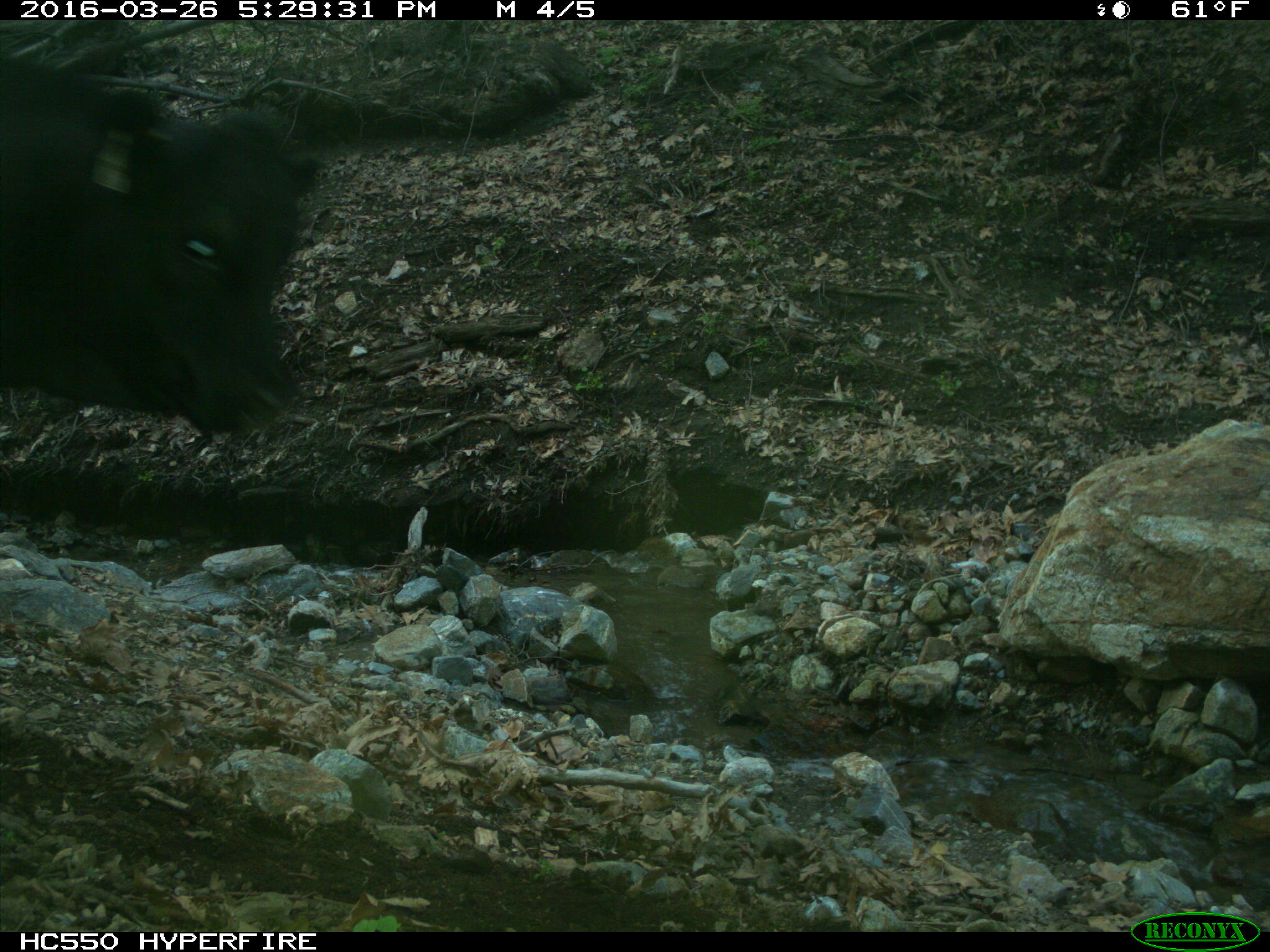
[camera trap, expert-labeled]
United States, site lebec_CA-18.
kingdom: Animalia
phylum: Chordata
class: Mammalia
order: Artiodactyla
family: Bovidae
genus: Bos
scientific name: Bos taurus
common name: domestic cow